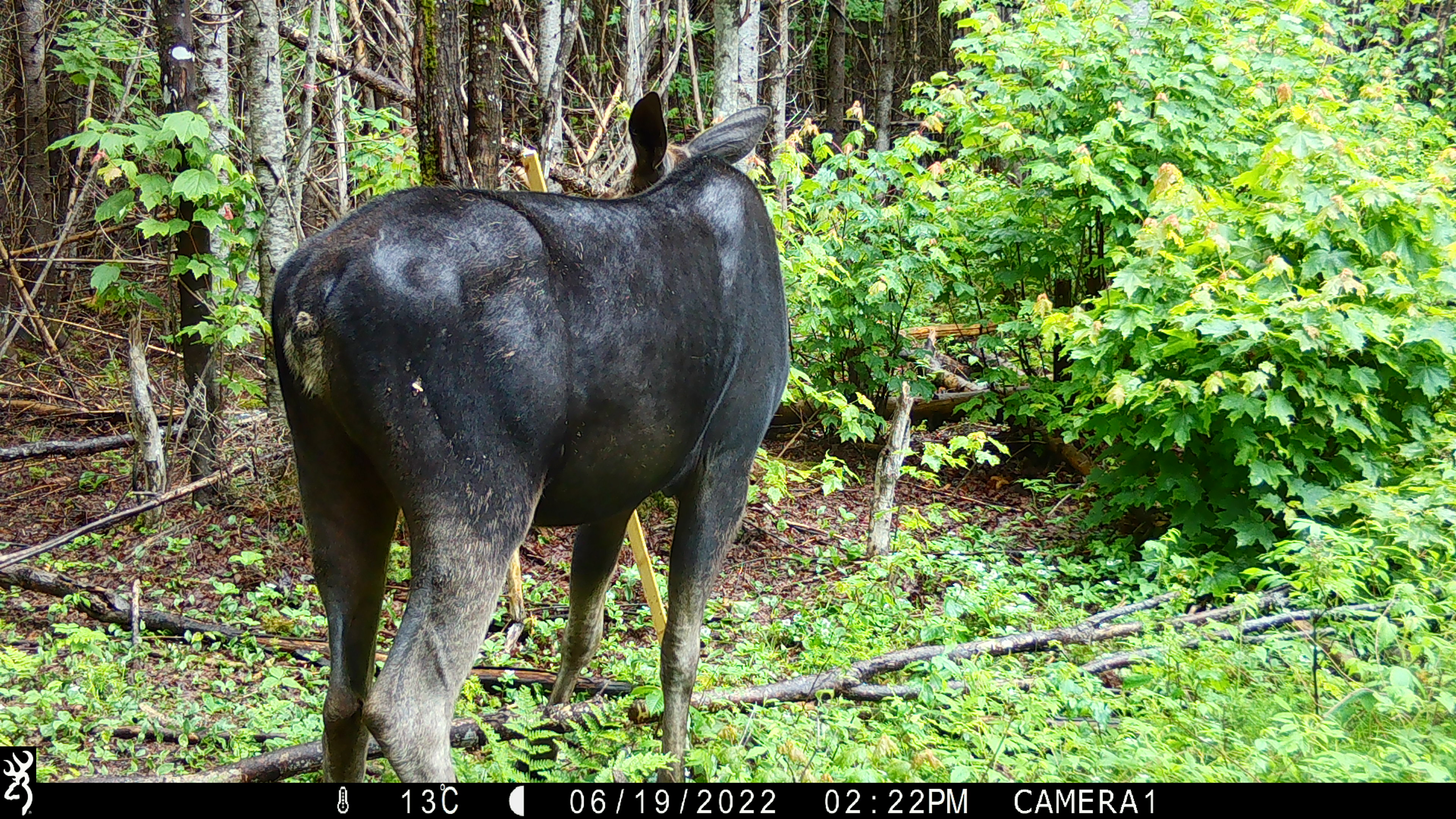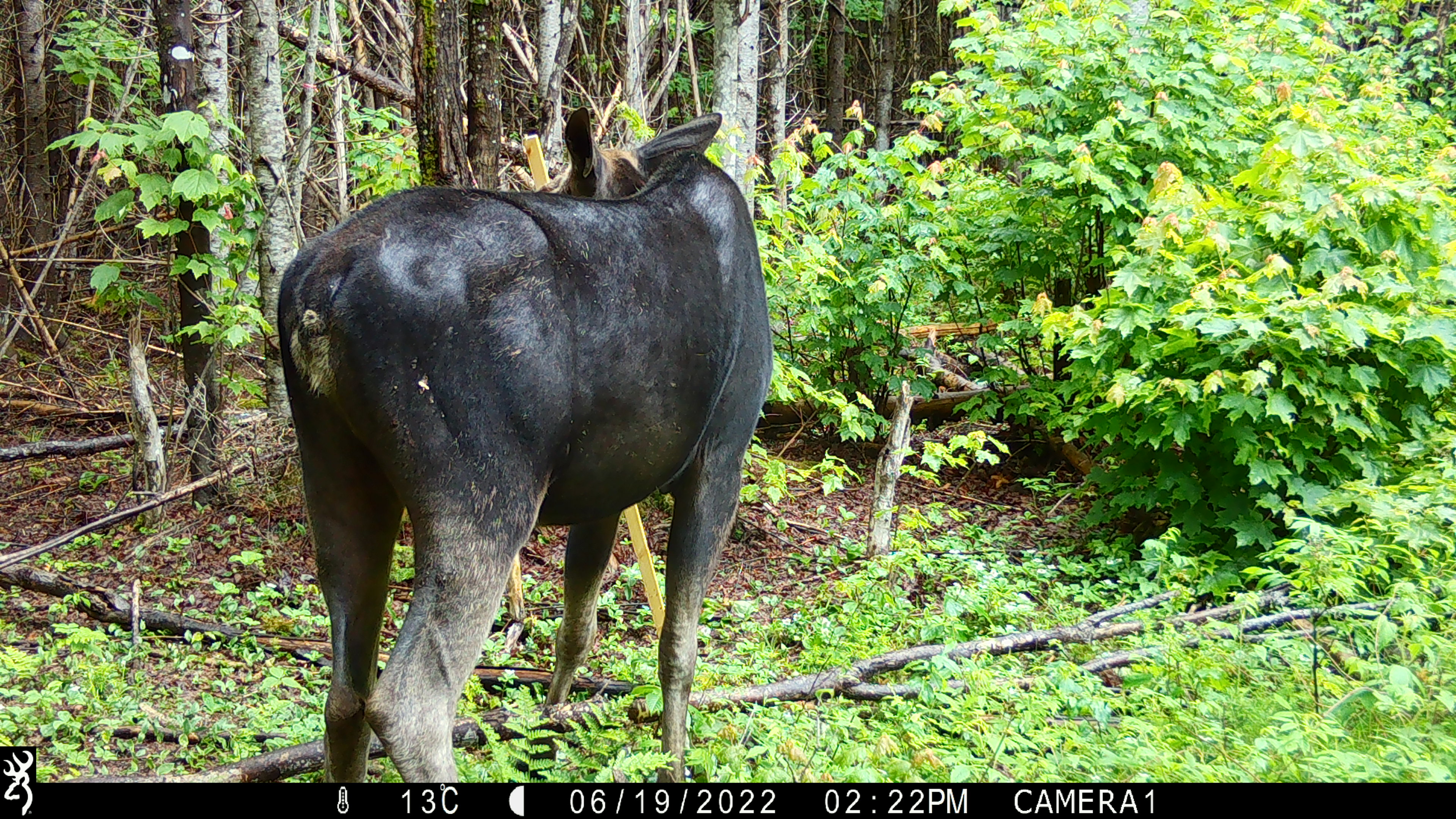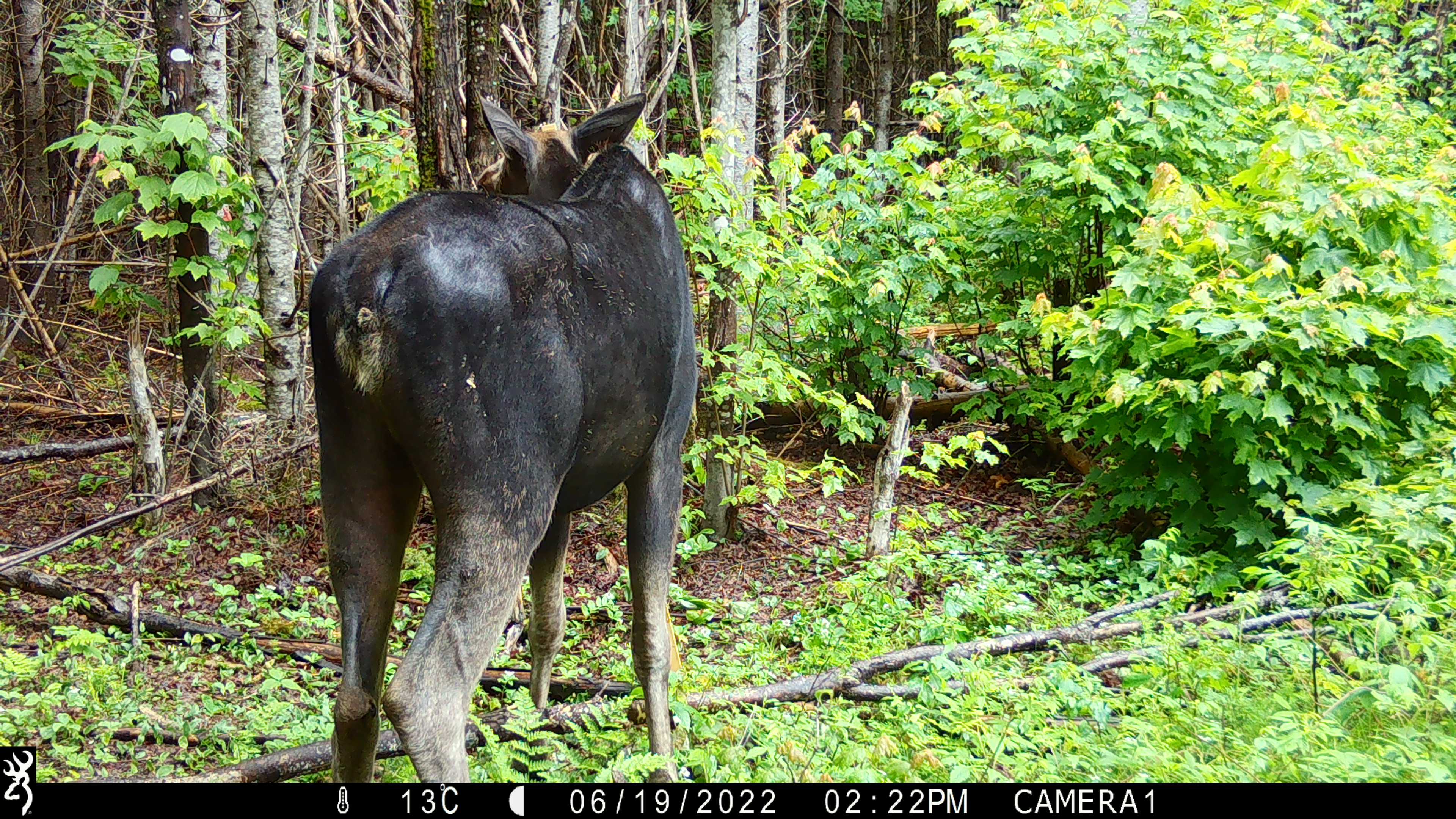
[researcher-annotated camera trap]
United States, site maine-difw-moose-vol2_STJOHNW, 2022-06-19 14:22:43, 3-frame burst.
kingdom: Animalia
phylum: Chordata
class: Mammalia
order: Artiodactyla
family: Cervidae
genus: Alces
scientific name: Alces alces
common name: moose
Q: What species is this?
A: Moose (Alces alces).